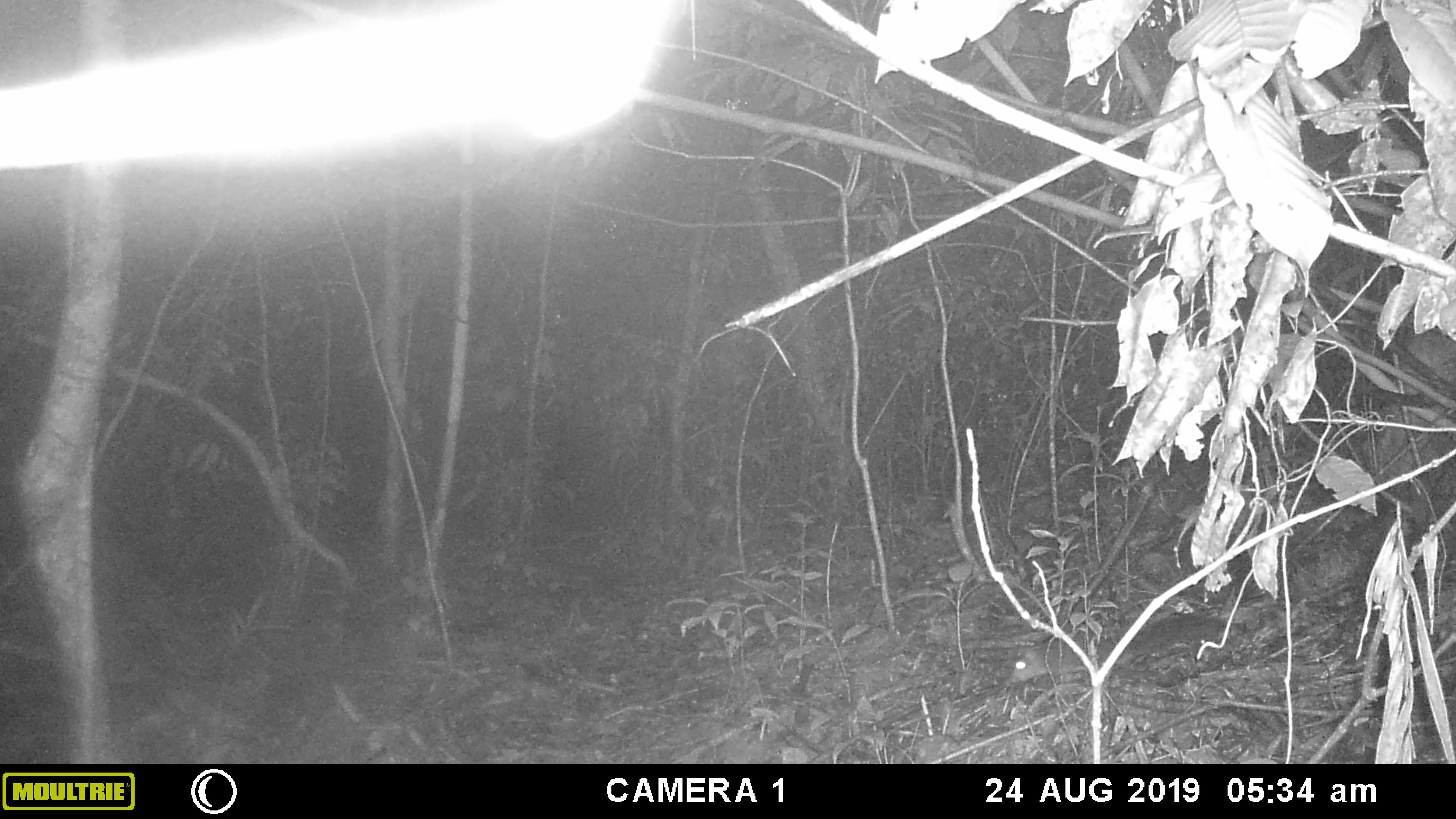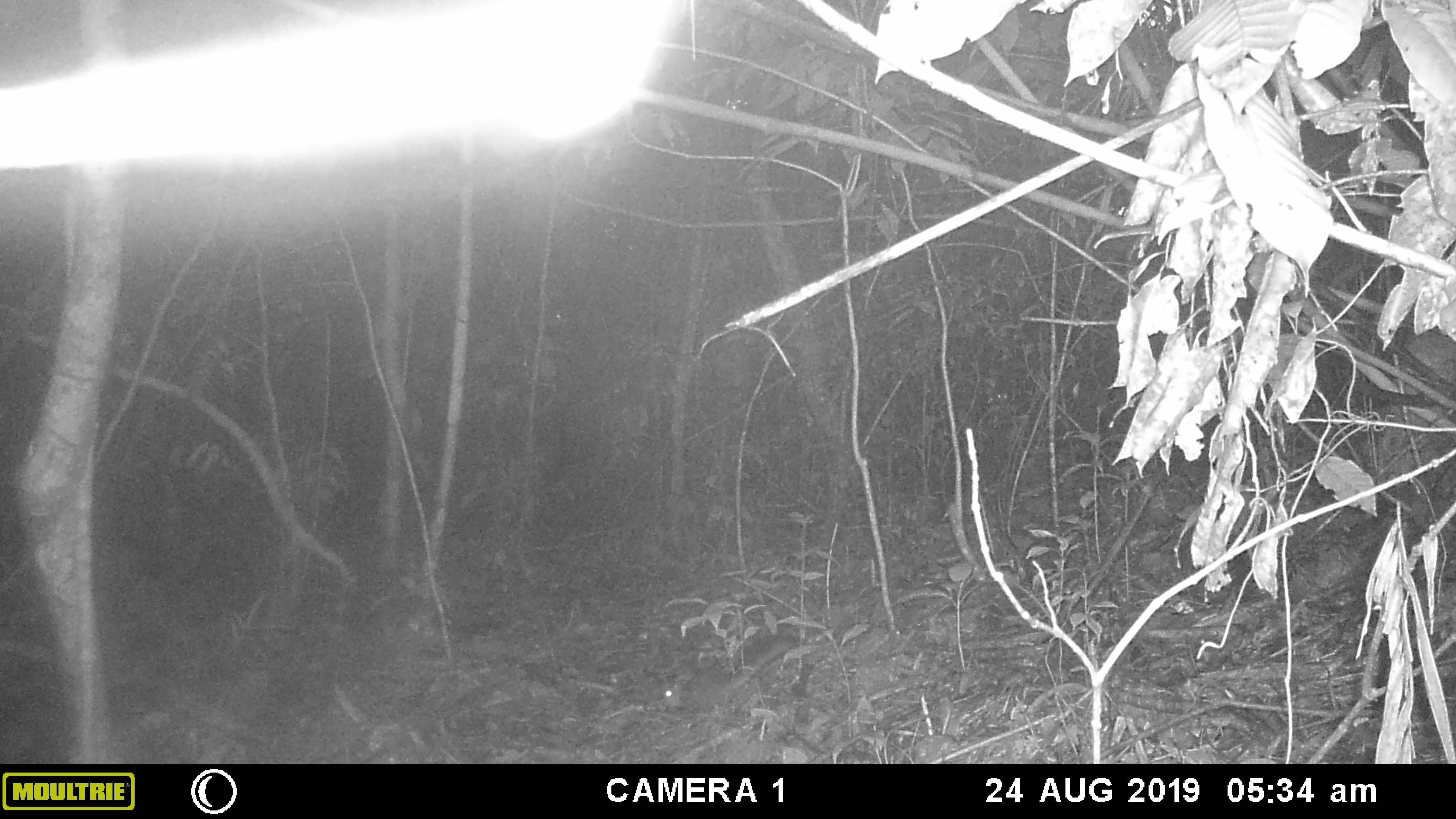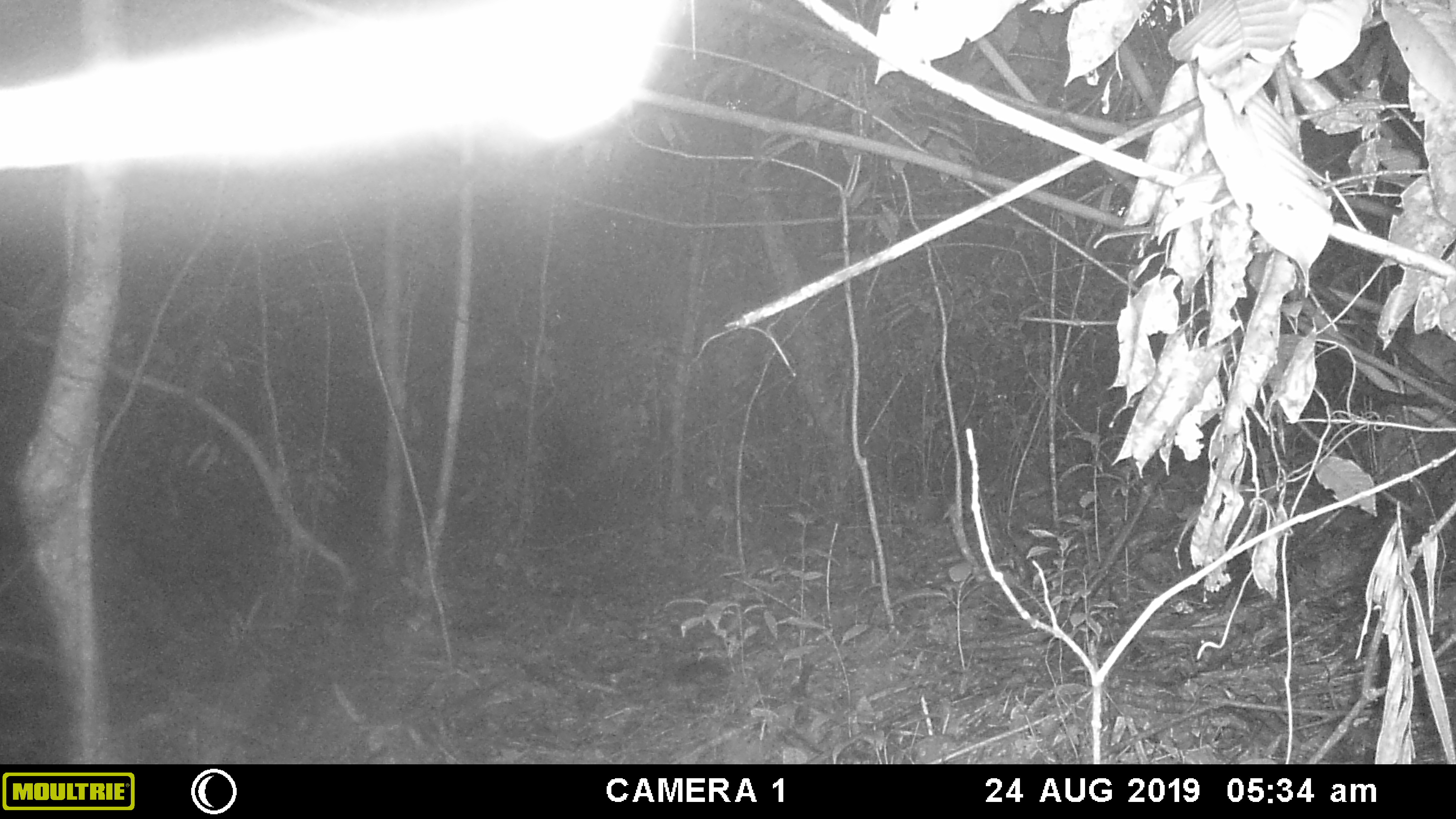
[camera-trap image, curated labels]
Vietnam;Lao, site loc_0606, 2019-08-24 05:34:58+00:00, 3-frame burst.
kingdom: Animalia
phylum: Chordata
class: Mammalia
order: Rodentia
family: Sciuridae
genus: Dremomys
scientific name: Dremomys rufigenis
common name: red-cheeked squirrel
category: red cheeked squirrel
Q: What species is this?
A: Red cheeked squirrel (red-cheeked squirrel) (Dremomys rufigenis).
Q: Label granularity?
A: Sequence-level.